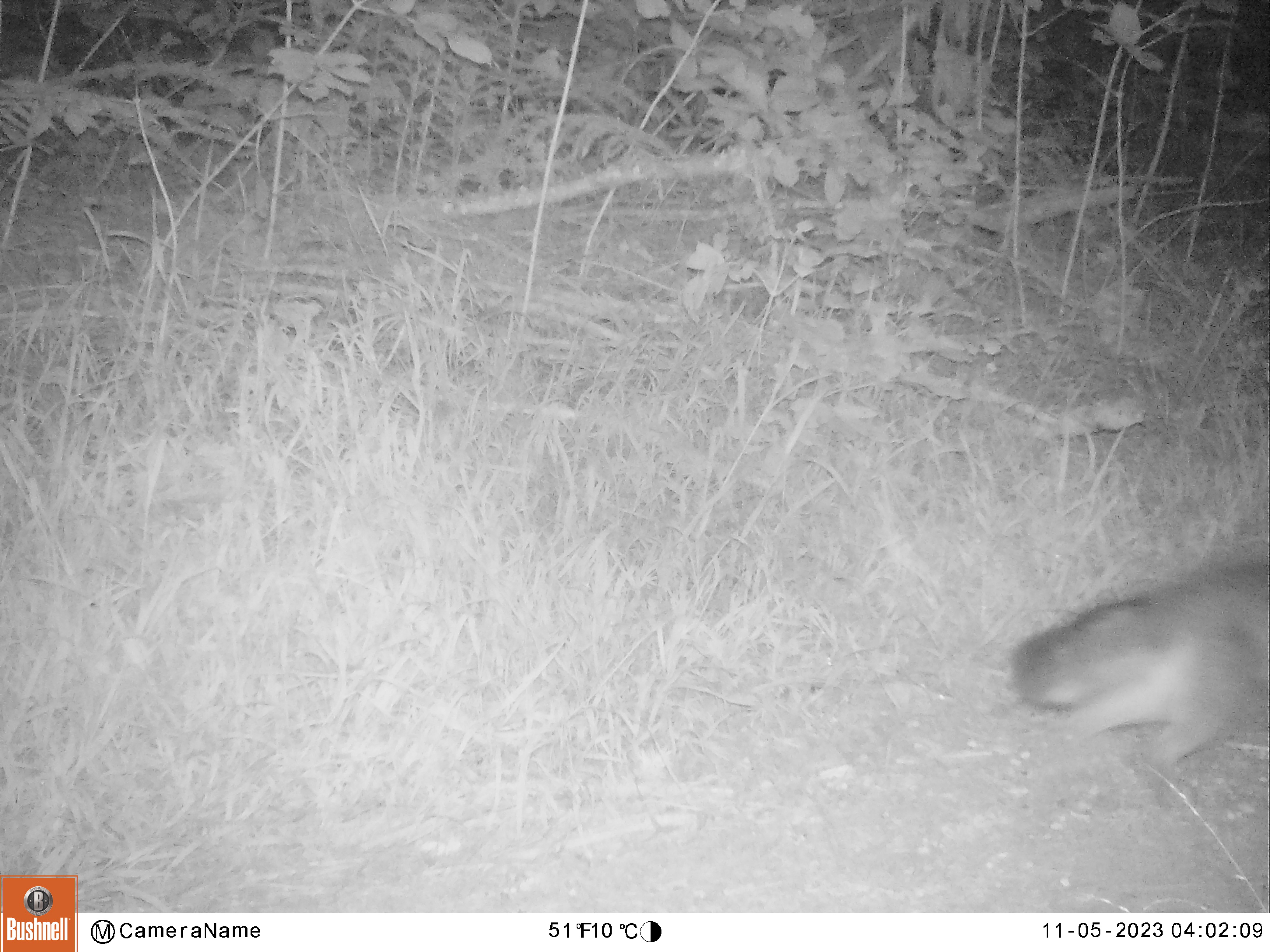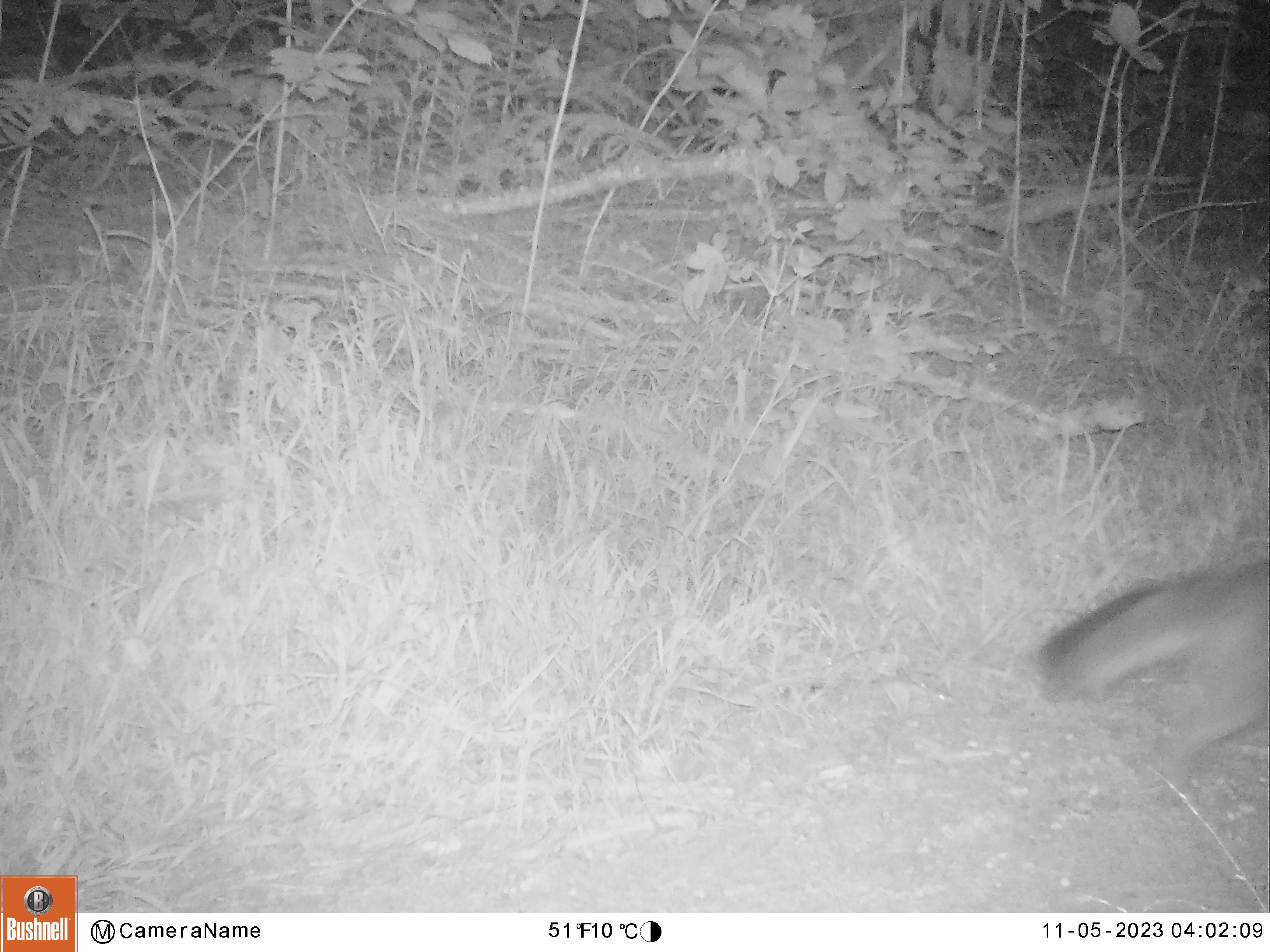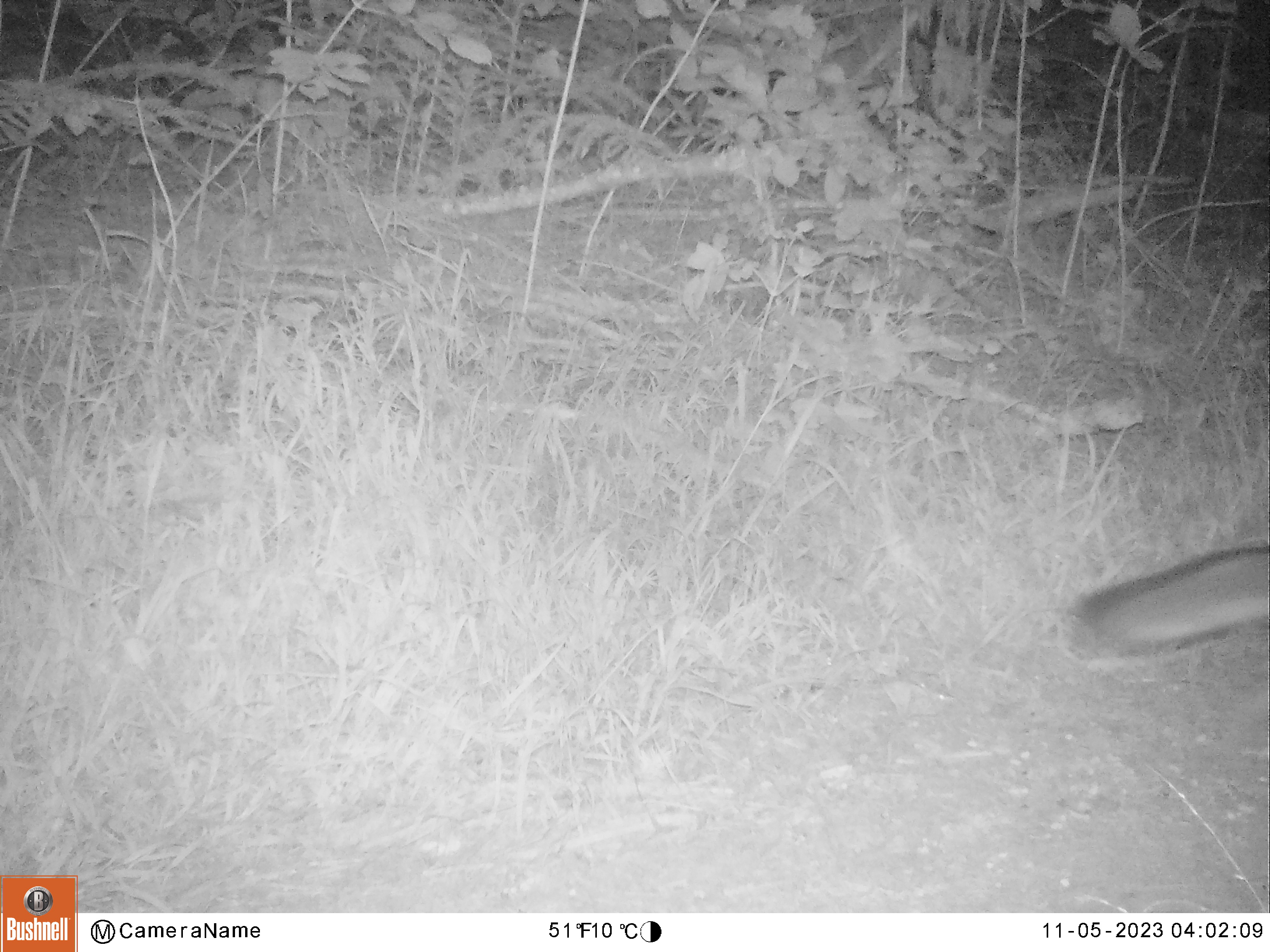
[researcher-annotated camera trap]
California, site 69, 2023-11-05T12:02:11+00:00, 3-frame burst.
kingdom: Animalia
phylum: Chordata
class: Mammalia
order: Carnivora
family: Canidae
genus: Urocyon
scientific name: Urocyon cinereoargenteus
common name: gray fox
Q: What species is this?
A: Gray fox (Urocyon cinereoargenteus).